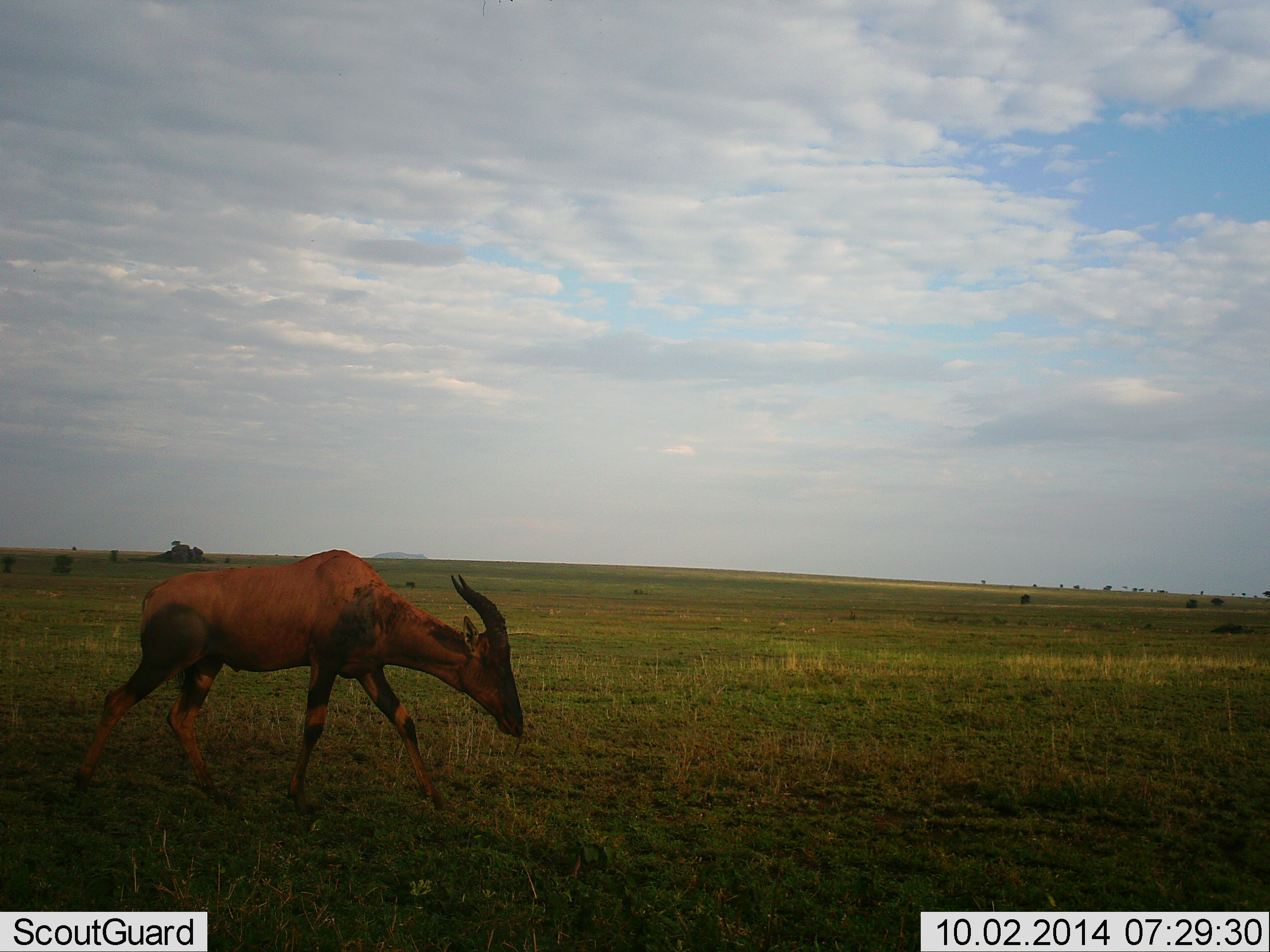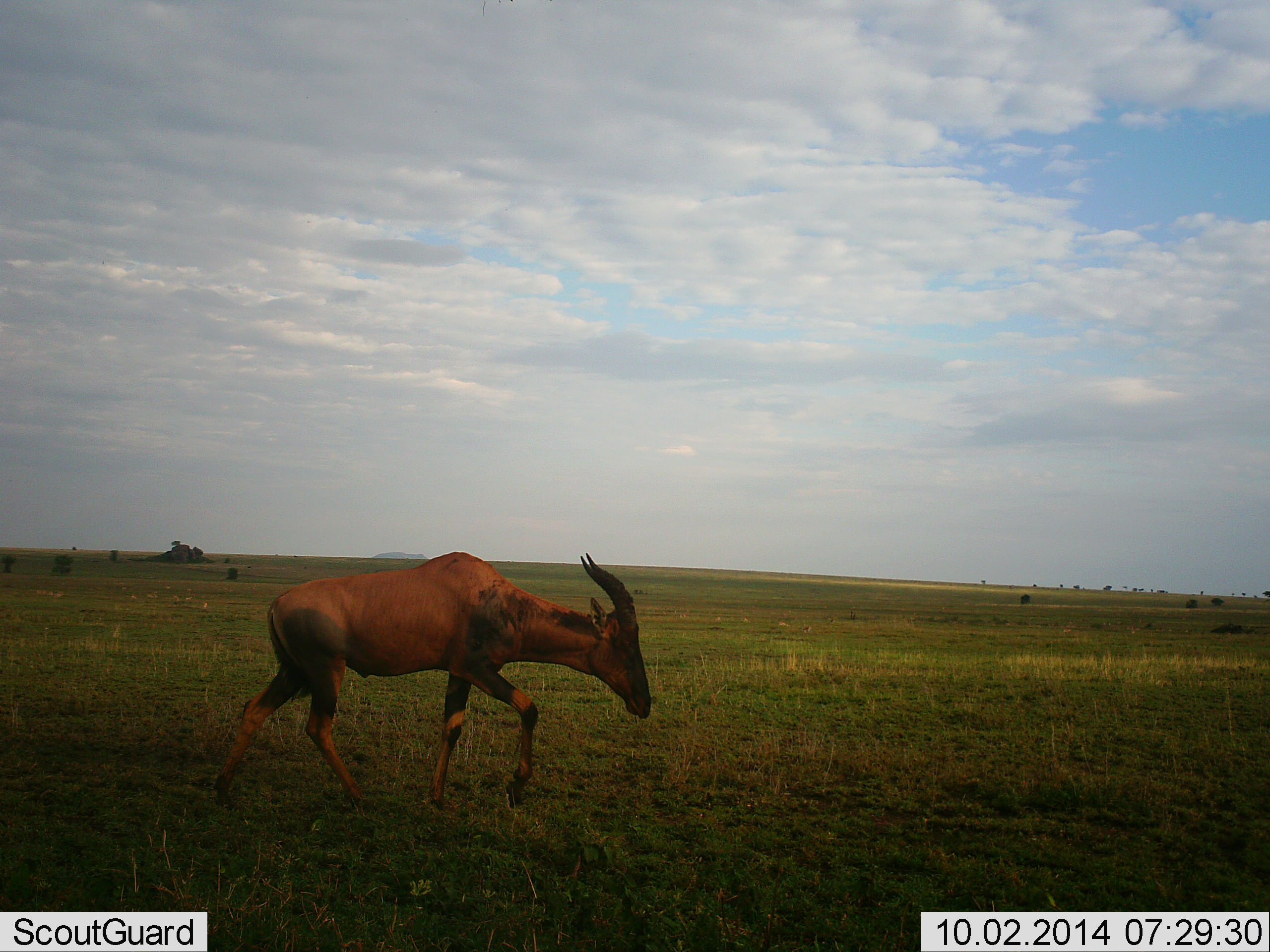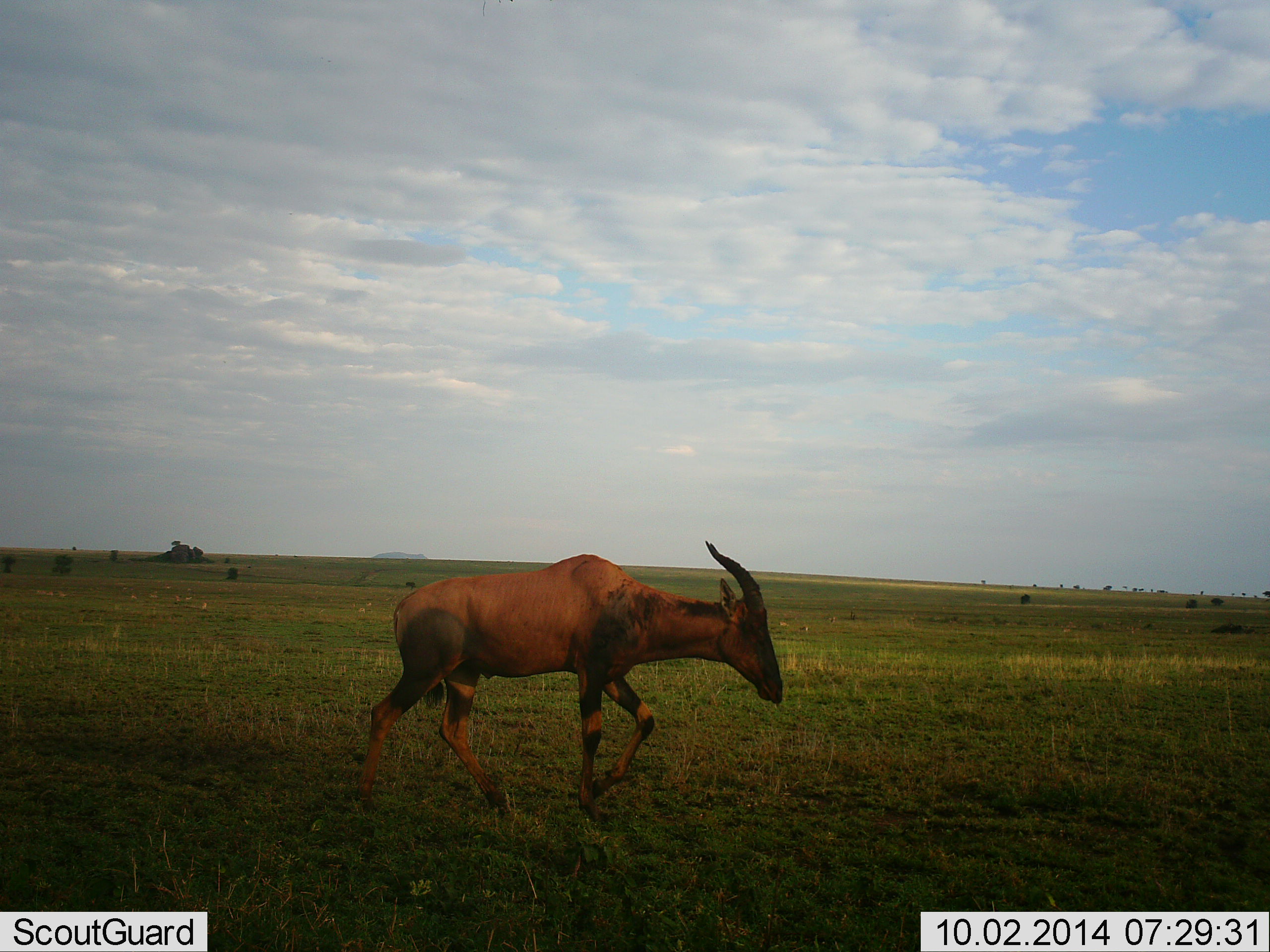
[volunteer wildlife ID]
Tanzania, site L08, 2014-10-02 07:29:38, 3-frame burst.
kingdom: Animalia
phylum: Chordata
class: Mammalia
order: Artiodactyla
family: Bovidae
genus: Damaliscus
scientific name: Damaliscus lunatus jimela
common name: topi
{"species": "topi (Damaliscus lunatus jimela)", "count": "1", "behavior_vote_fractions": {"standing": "9%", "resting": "0%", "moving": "100%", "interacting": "0%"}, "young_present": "0%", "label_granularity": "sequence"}